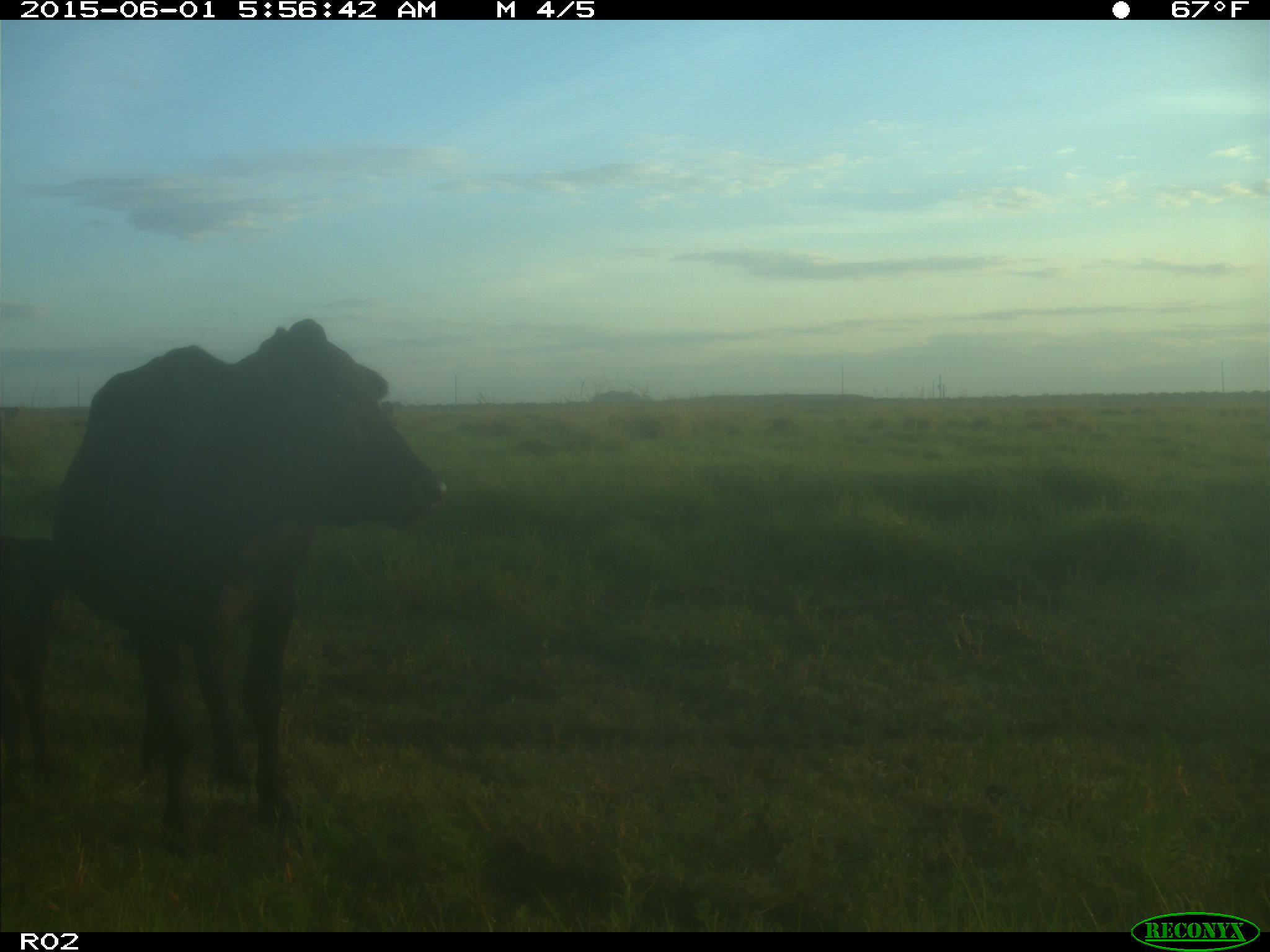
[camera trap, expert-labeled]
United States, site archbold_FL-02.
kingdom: Animalia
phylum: Chordata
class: Mammalia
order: Artiodactyla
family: Bovidae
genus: Bos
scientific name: Bos taurus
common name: domestic cow